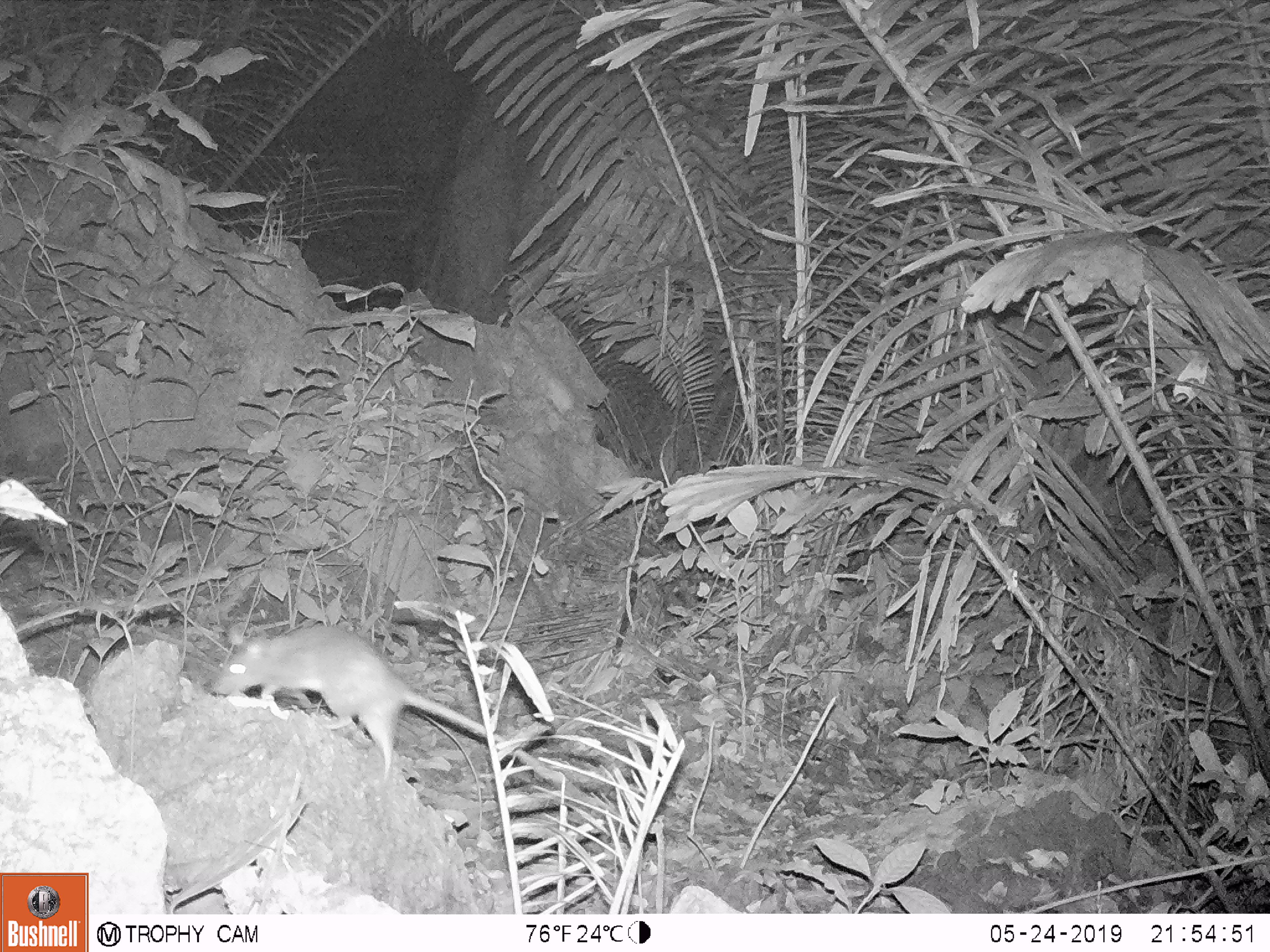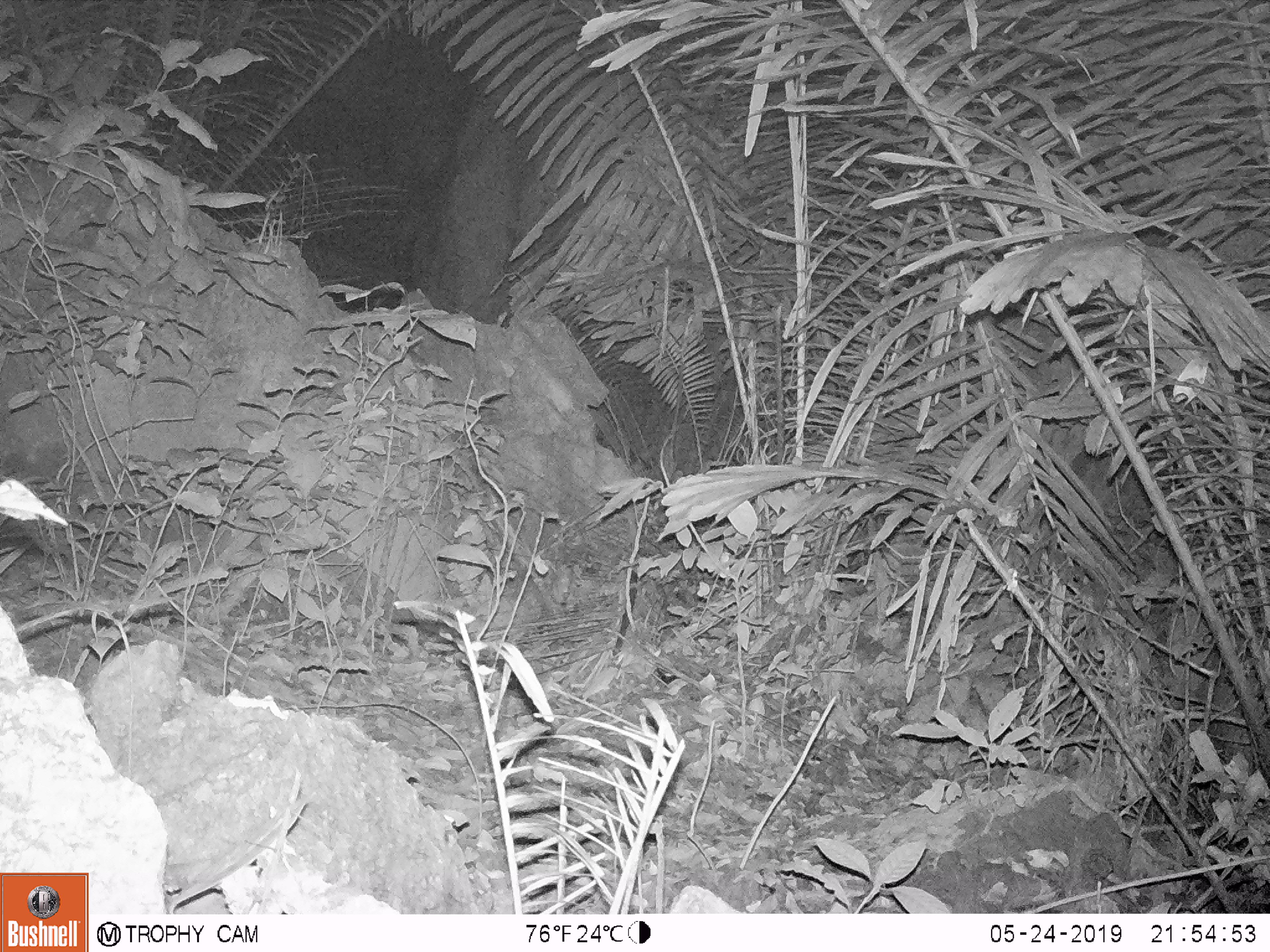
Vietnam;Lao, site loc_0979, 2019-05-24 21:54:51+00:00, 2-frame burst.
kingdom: Animalia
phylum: Chordata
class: Mammalia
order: Rodentia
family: Muridae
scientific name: Muridae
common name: old-world mice and rats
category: unidentified murid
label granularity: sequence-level